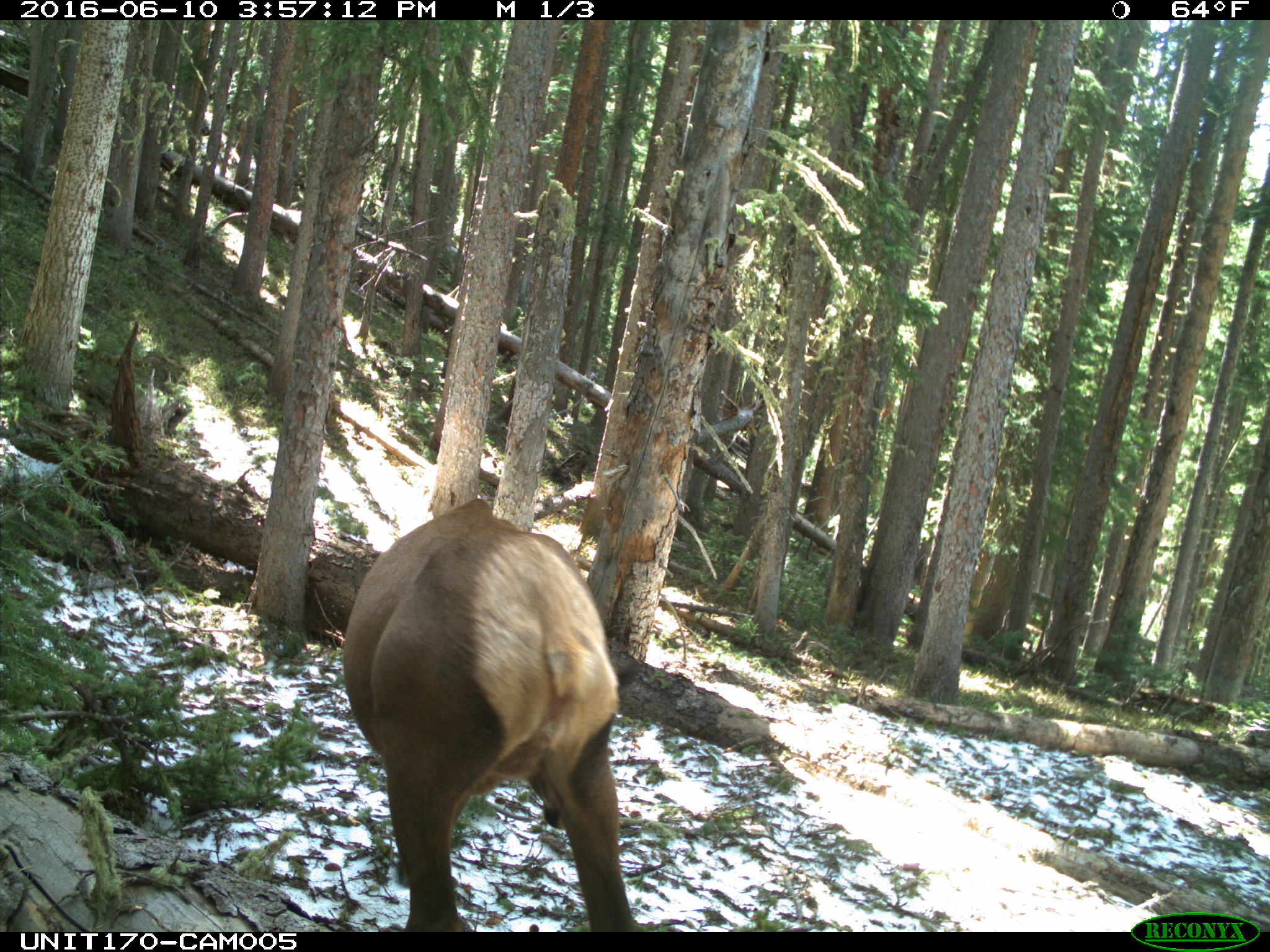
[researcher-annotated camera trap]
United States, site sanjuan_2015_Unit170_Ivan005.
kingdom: Animalia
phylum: Chordata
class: Mammalia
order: Artiodactyla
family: Cervidae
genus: Cervus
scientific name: Cervus elaphus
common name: red deer